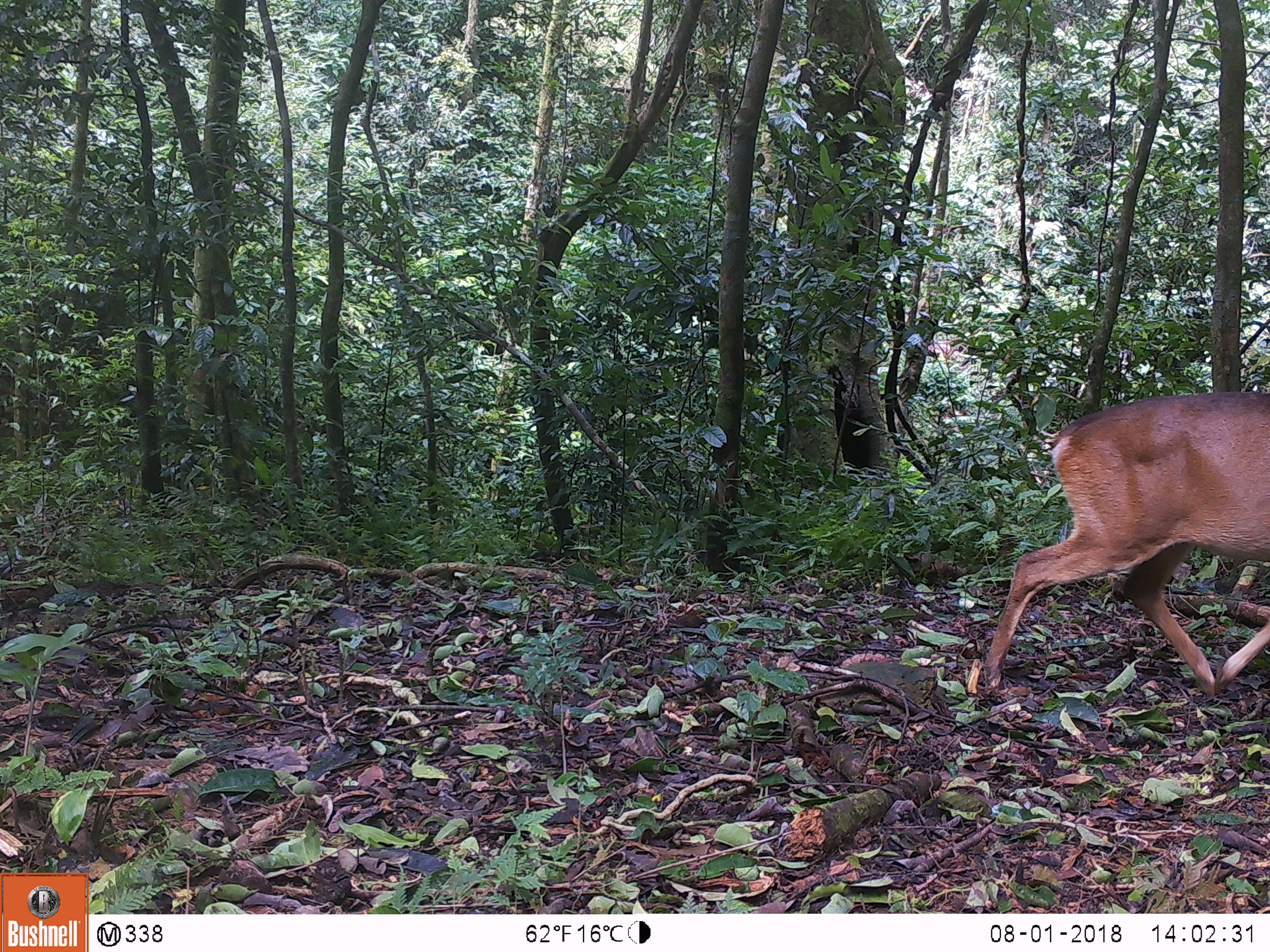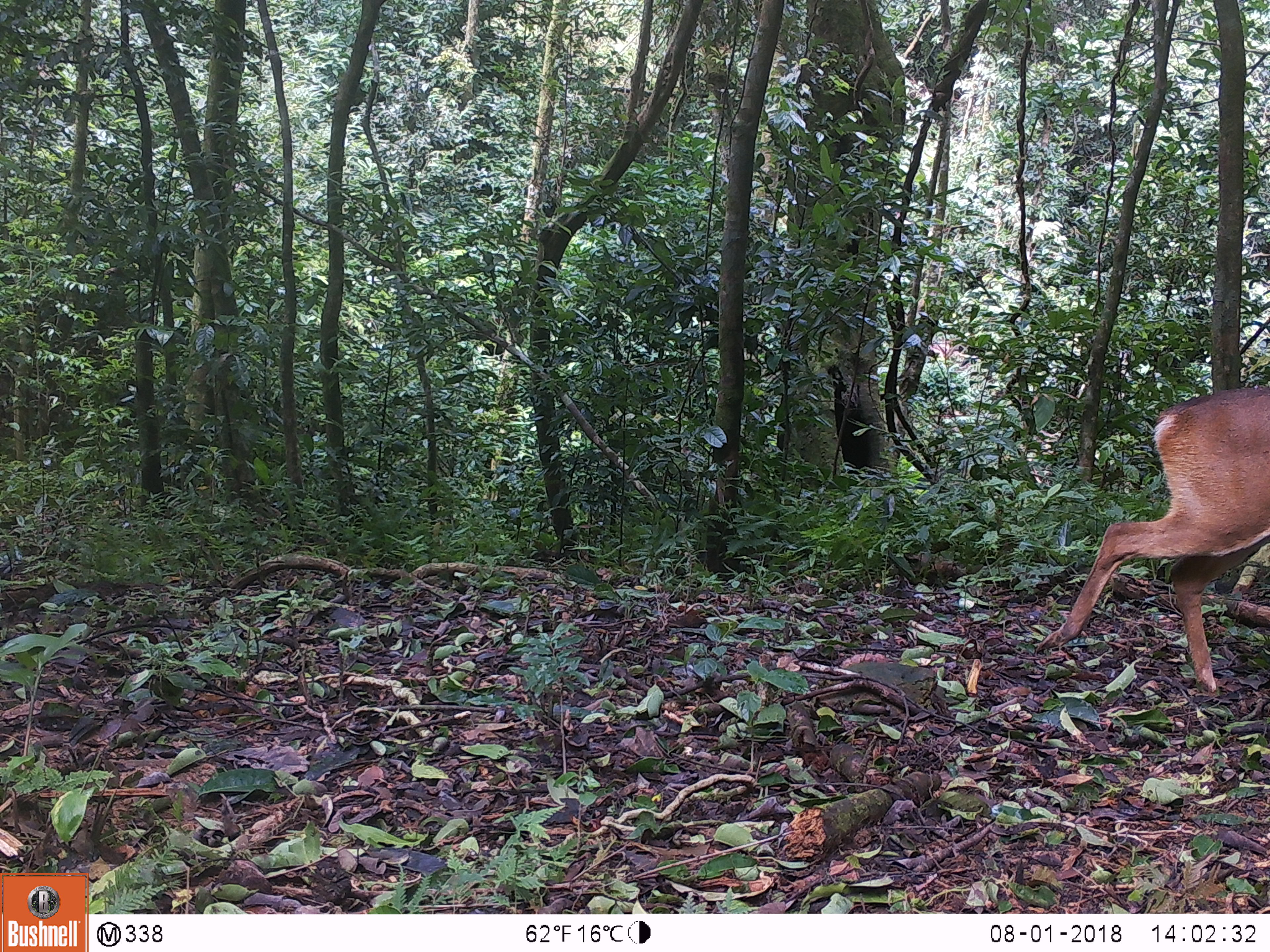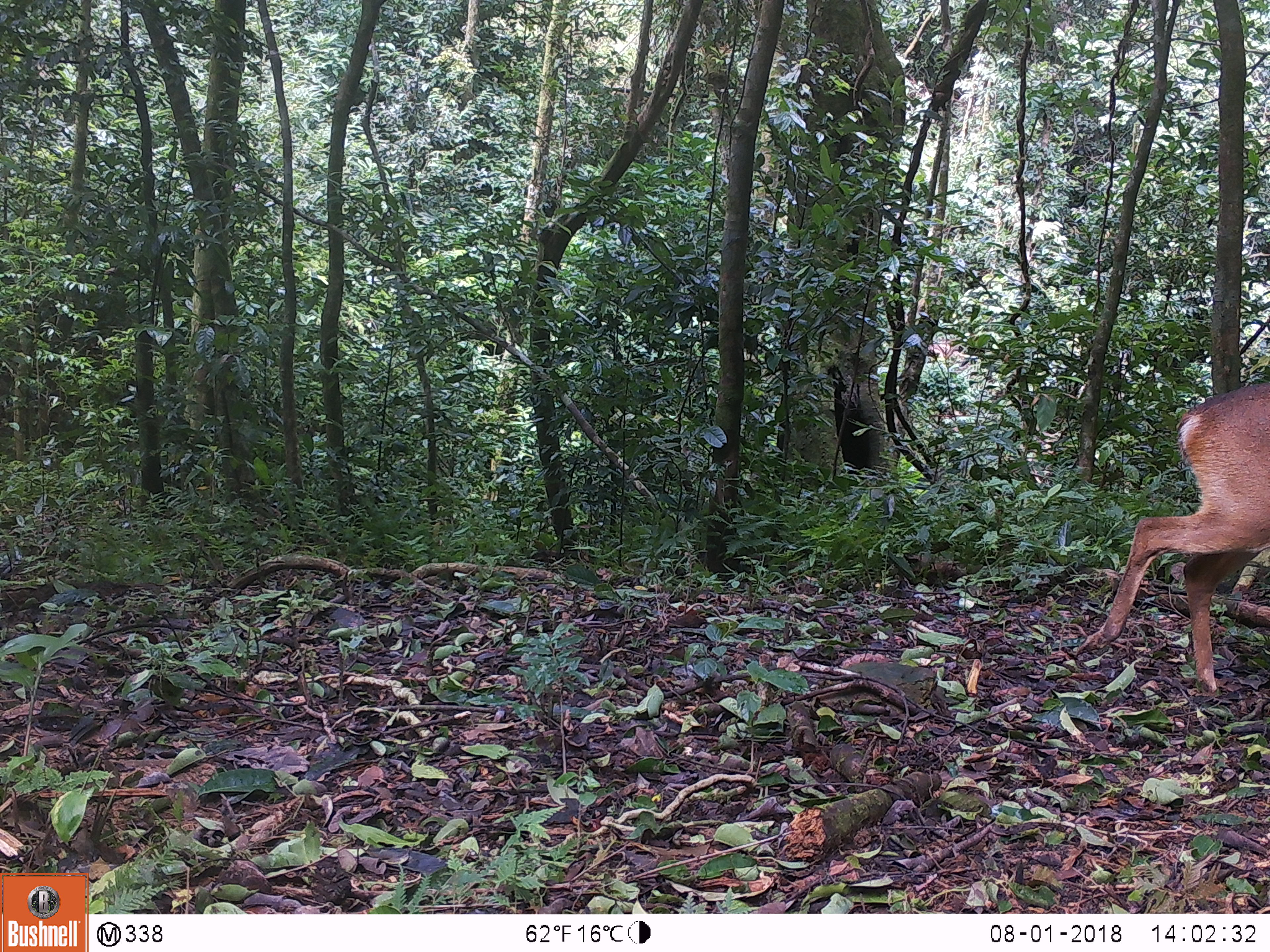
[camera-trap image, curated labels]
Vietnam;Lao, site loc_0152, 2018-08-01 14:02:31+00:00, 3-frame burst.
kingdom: Animalia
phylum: Chordata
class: Mammalia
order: Artiodactyla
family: Cervidae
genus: Muntiacus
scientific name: Muntiacus vuquangensis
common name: large-antlered muntjac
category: large antlered muntjac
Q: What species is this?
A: Large antlered muntjac (large-antlered muntjac) (Muntiacus vuquangensis).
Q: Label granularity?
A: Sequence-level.